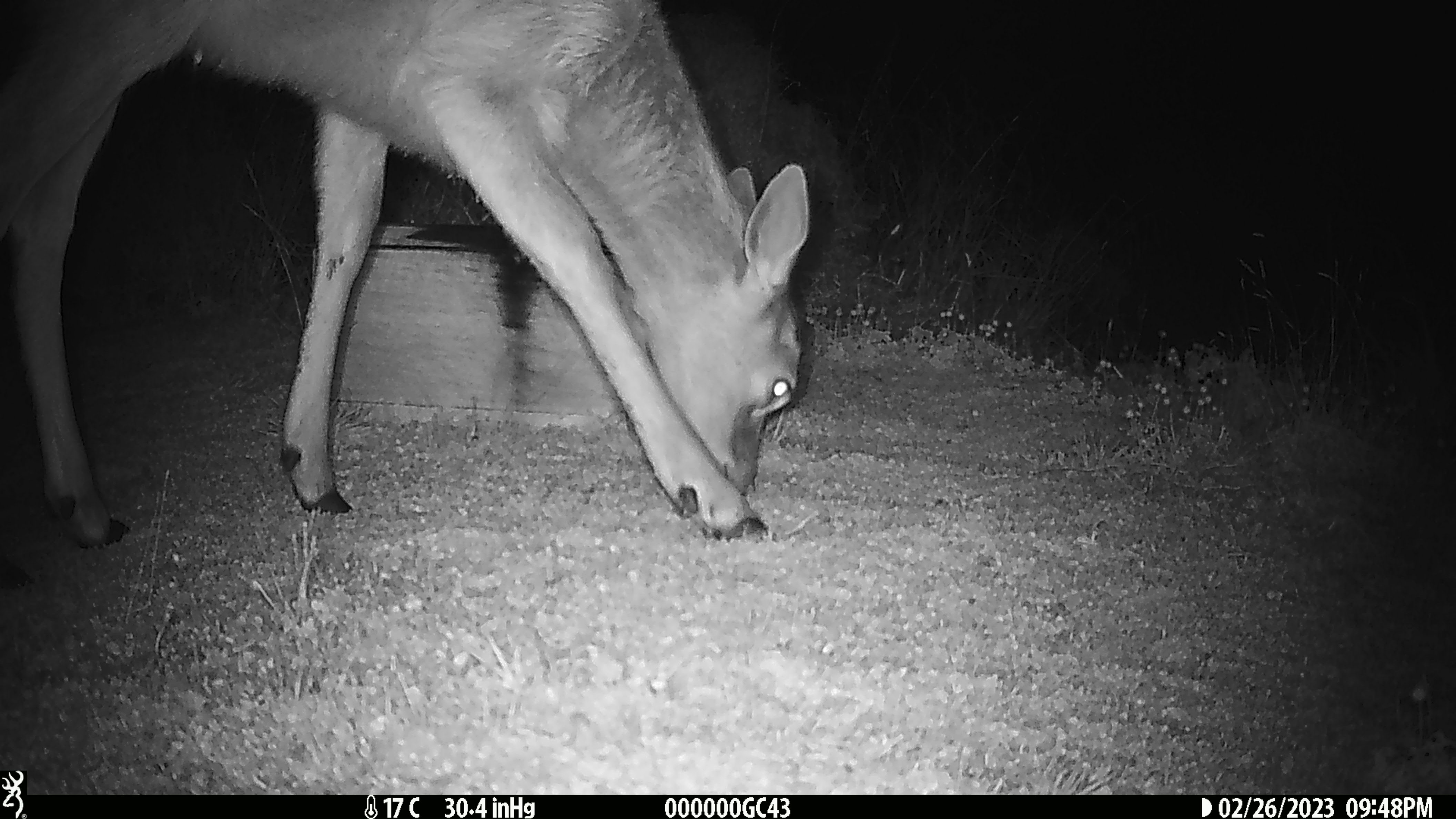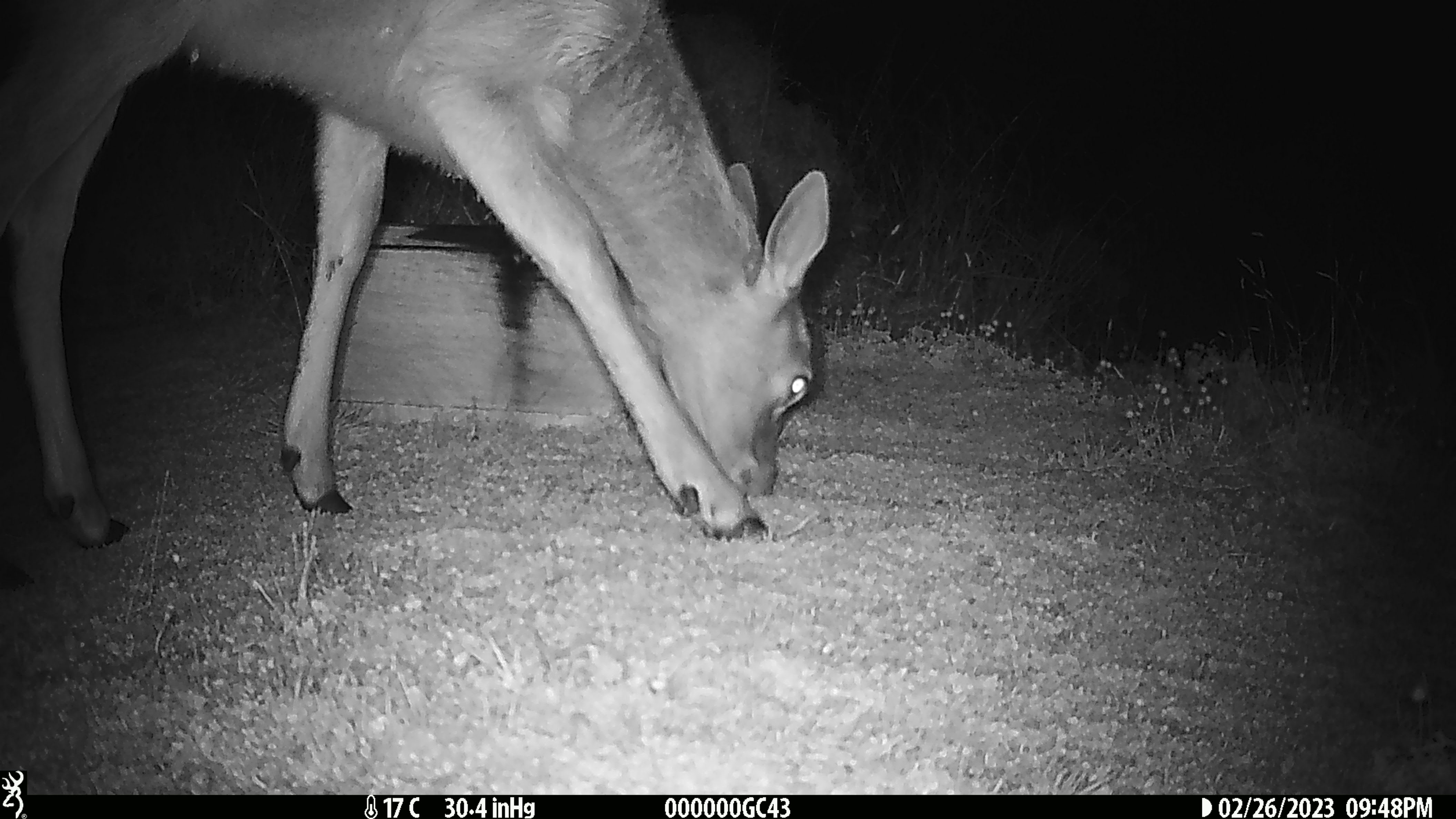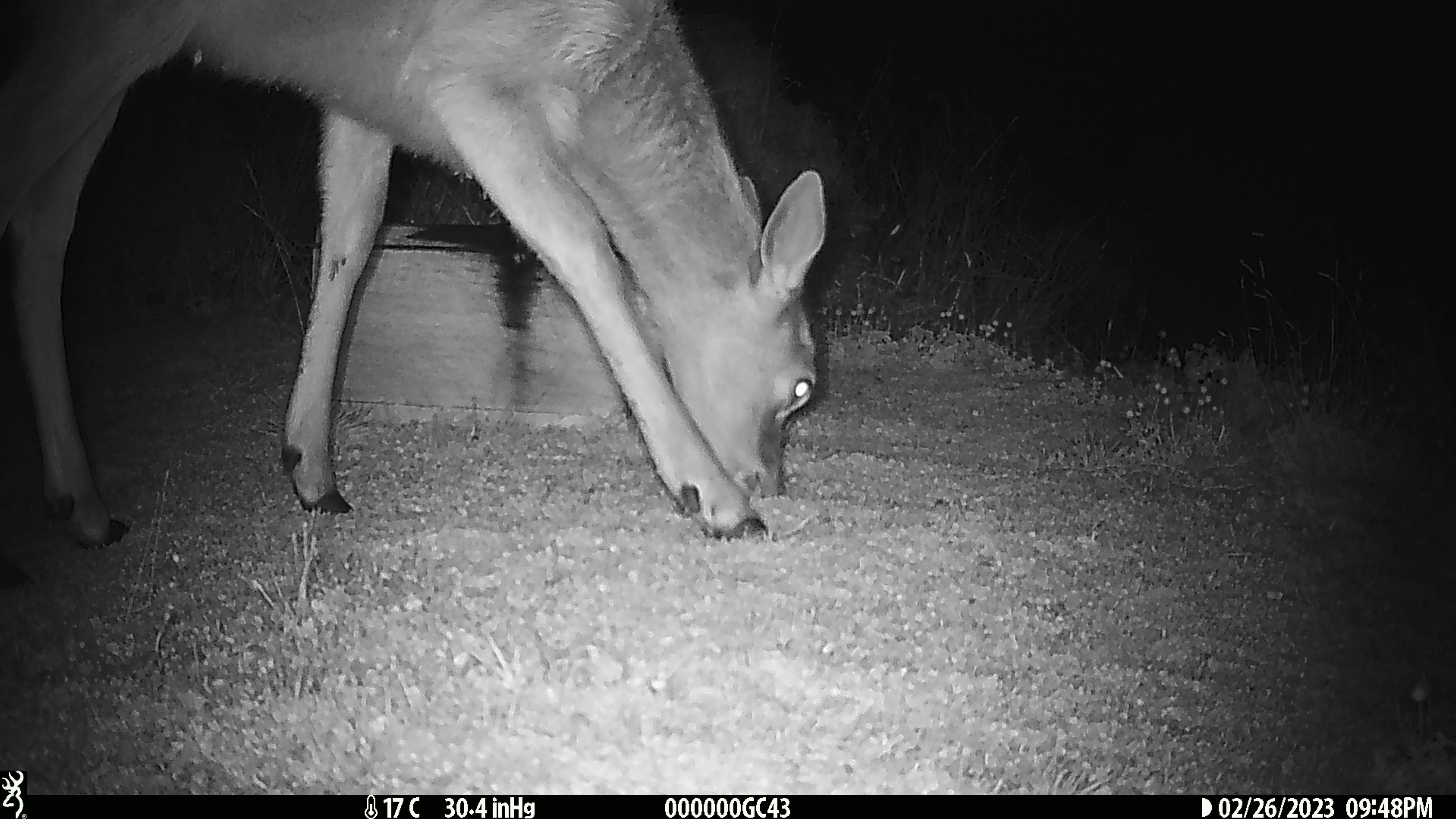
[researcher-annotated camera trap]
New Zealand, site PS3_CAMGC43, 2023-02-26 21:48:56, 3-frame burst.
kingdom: Animalia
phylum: Chordata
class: Mammalia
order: Artiodactyla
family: Cervidae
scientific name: Cervidae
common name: deer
Deer (Cervidae).